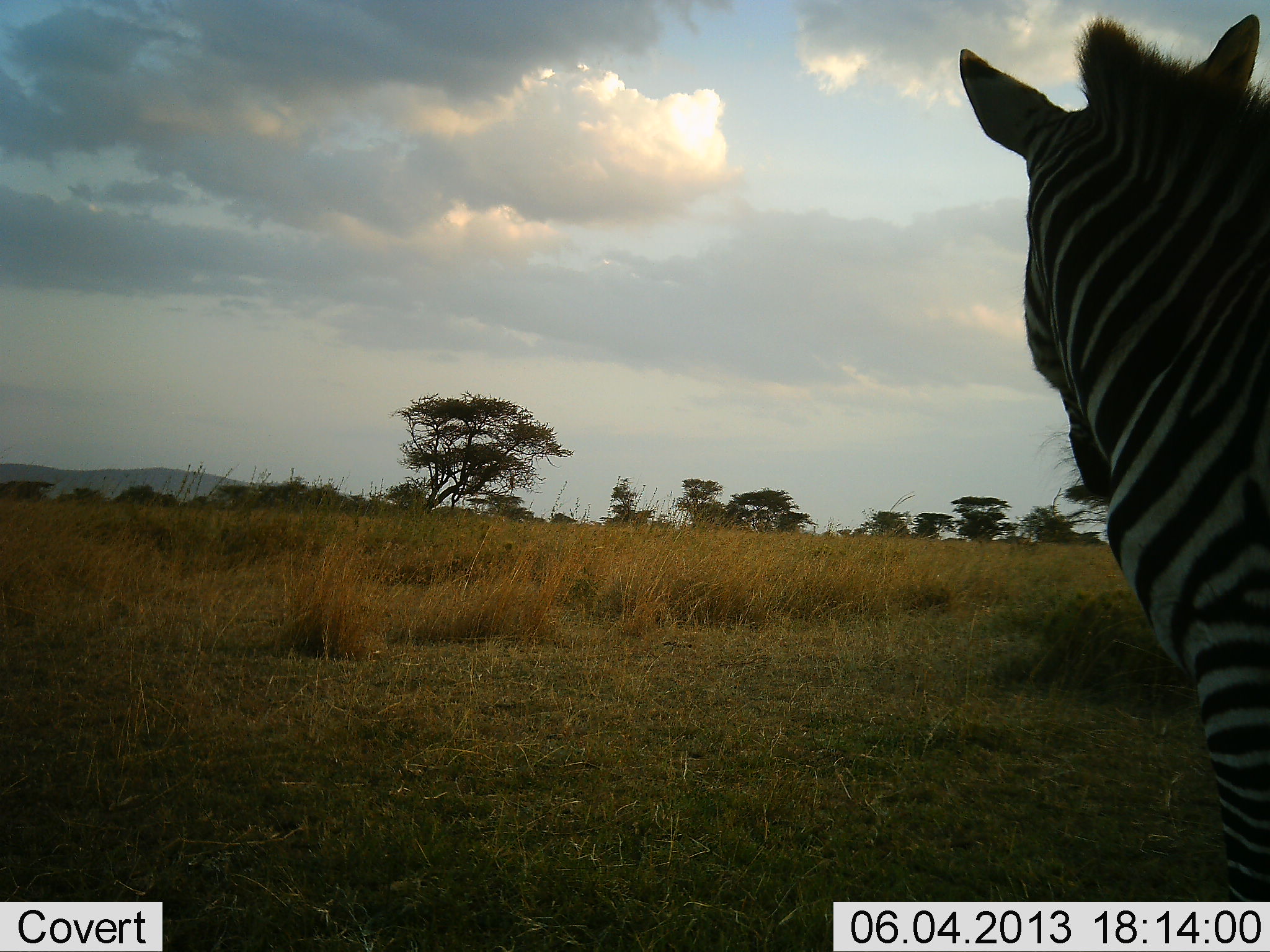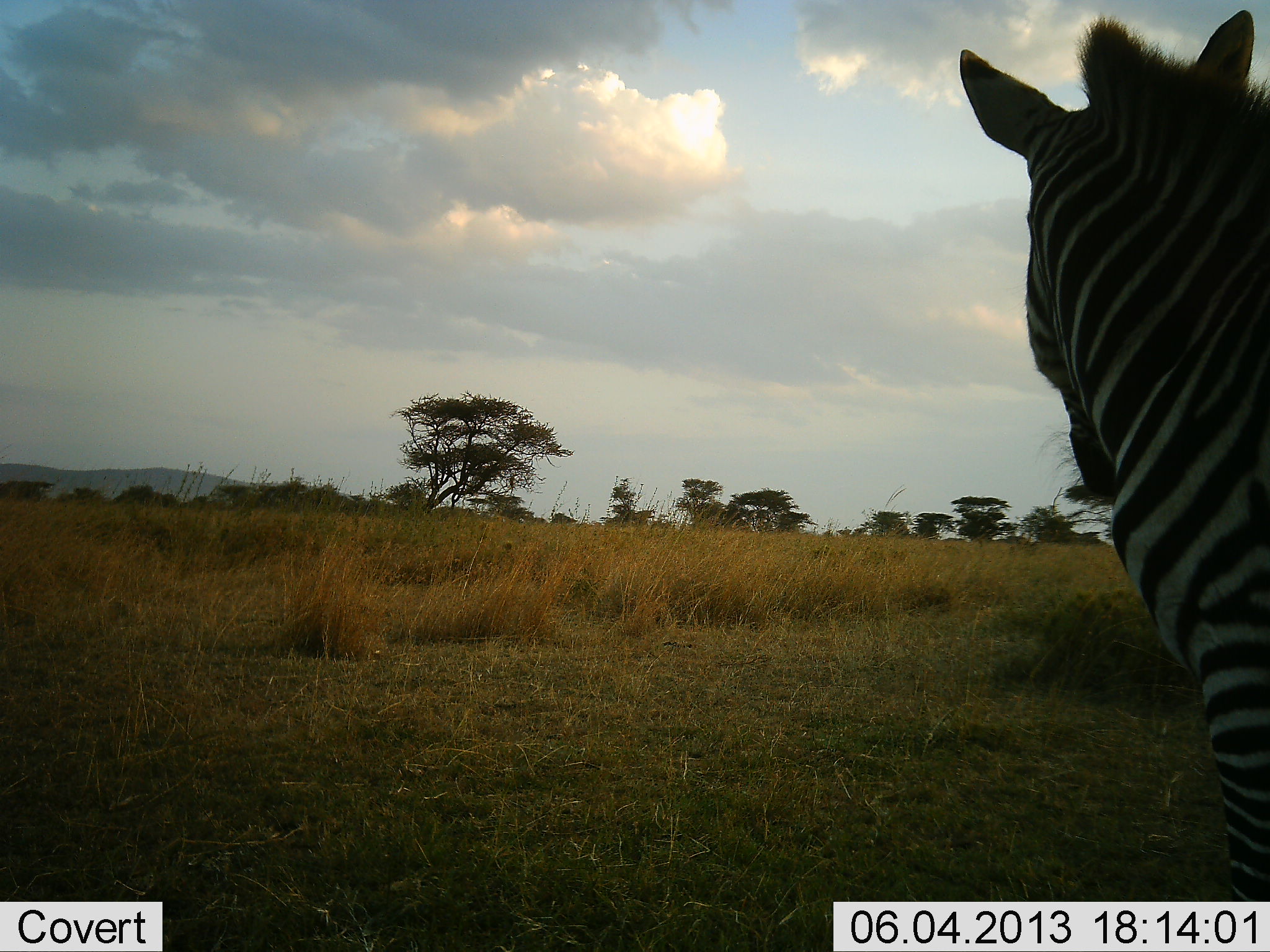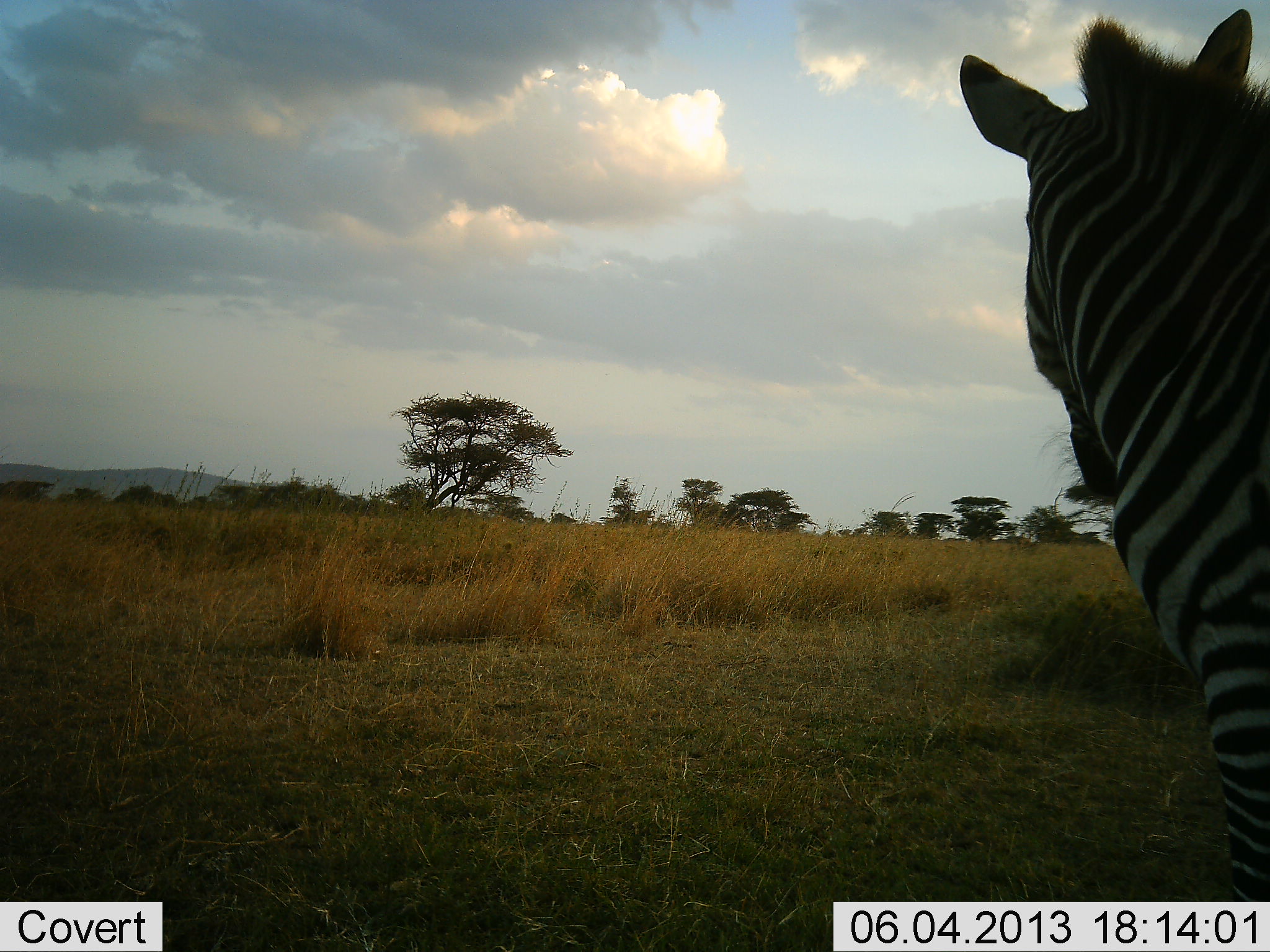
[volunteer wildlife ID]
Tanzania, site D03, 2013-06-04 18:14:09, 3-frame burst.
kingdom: Animalia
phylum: Chordata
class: Mammalia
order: Perissodactyla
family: Equidae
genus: Equus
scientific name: Equus quagga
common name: plains zebra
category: zebra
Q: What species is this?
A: Zebra (plains zebra) (Equus quagga).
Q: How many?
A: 1.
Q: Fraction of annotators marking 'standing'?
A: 98%.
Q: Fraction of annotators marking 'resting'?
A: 2%.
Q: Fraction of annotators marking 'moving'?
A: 2%.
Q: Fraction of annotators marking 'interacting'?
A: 0%.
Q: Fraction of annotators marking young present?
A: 0%.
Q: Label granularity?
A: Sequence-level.